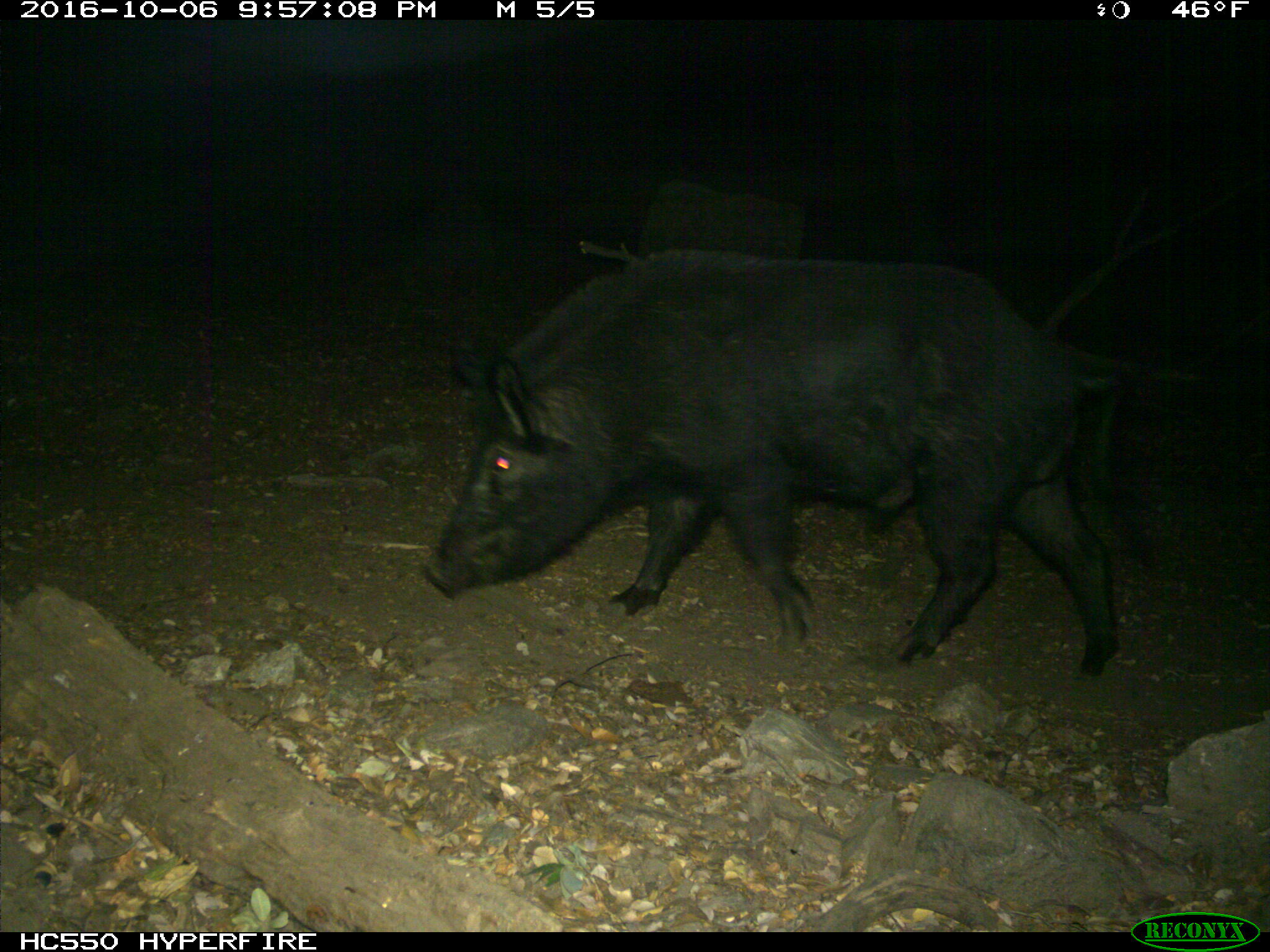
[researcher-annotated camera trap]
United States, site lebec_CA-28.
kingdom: Animalia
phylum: Chordata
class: Mammalia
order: Artiodactyla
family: Suidae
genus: Sus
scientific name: Sus scrofa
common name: wild boar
Sus scrofa (wild boar).